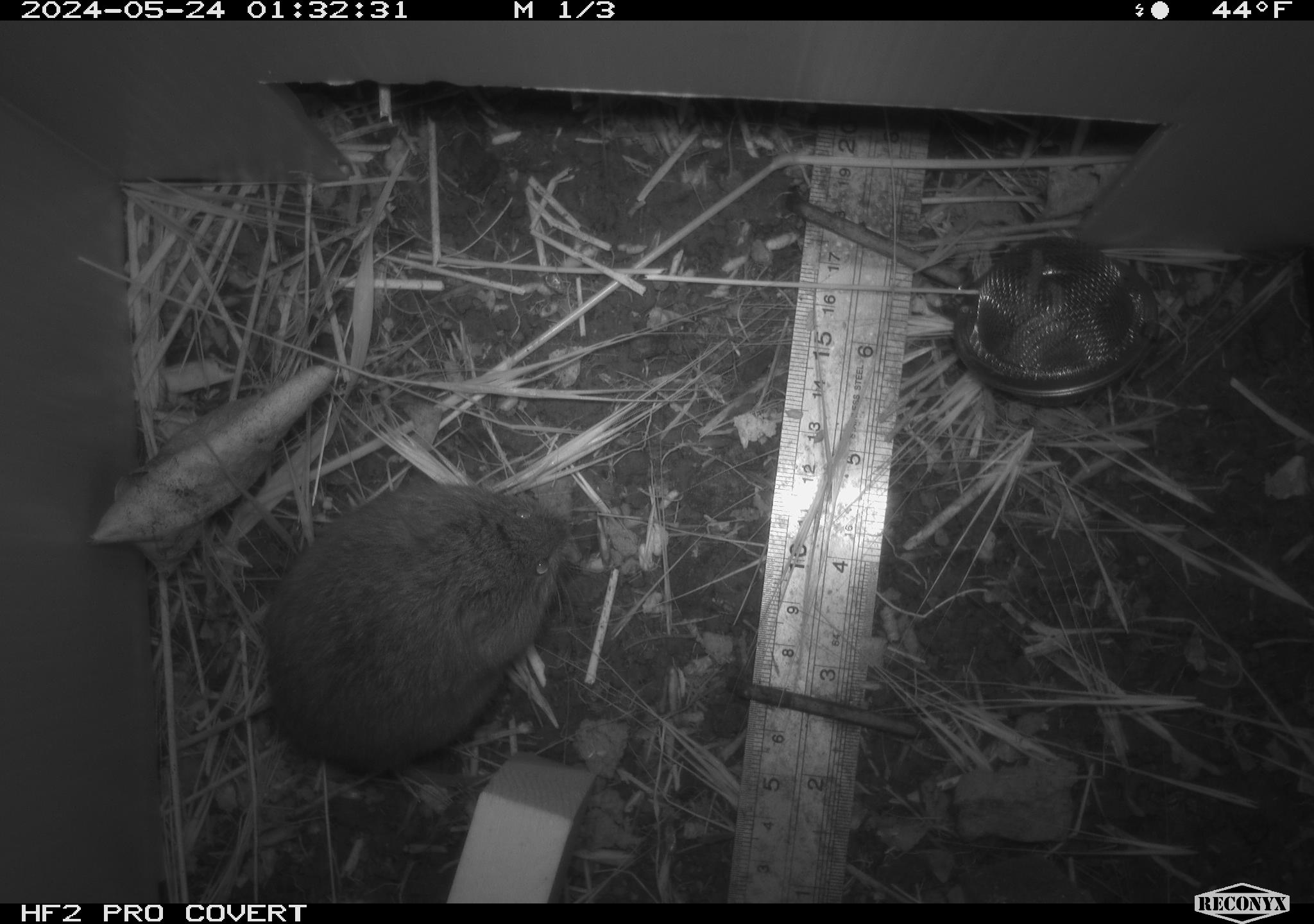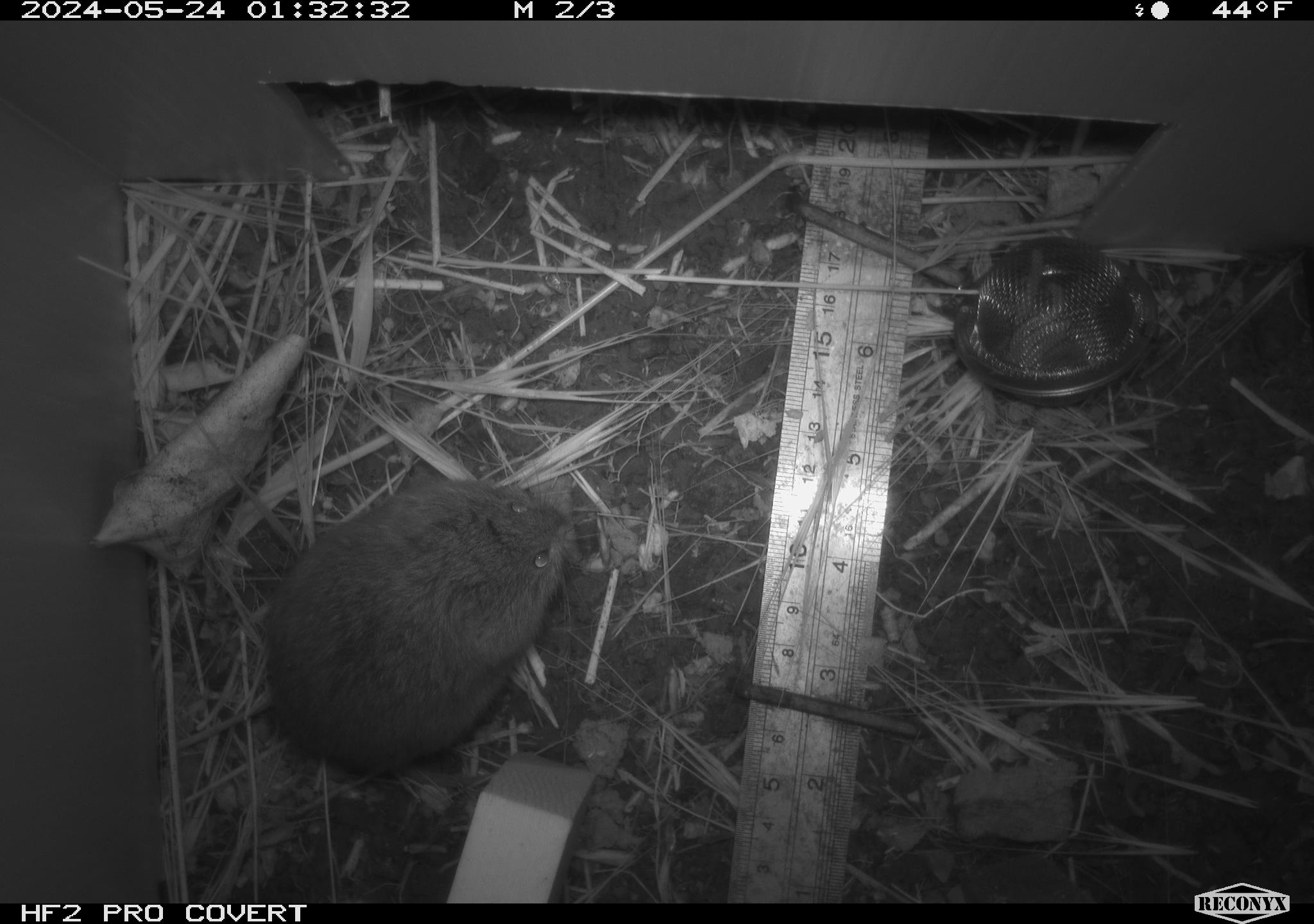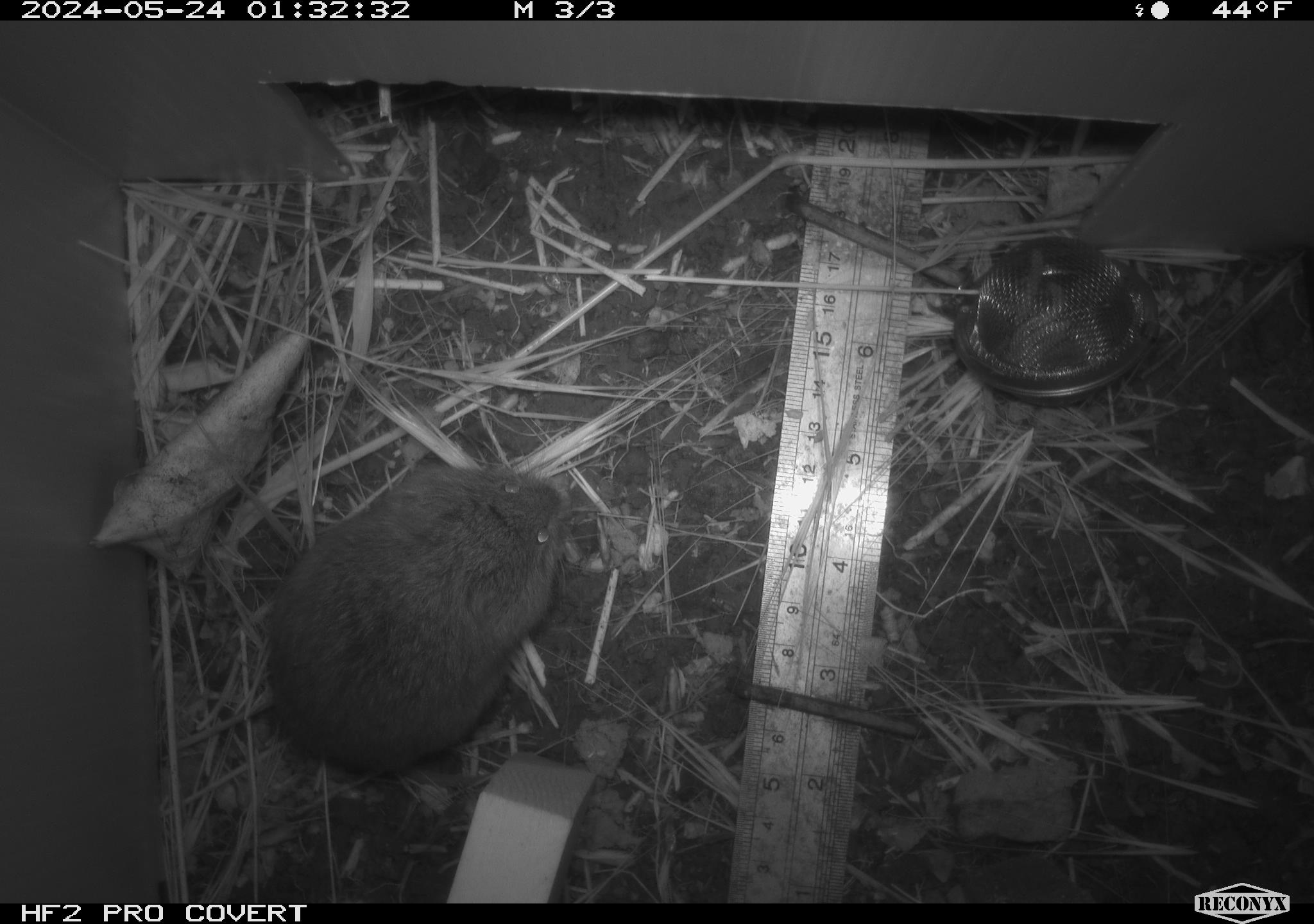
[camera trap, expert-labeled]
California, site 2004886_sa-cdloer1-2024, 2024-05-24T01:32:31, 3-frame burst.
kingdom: Animalia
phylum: Chordata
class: Mammalia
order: Rodentia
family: Cricetidae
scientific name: Arvicolinae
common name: voles, lemmings, and muskrats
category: arvicolinae subfamily